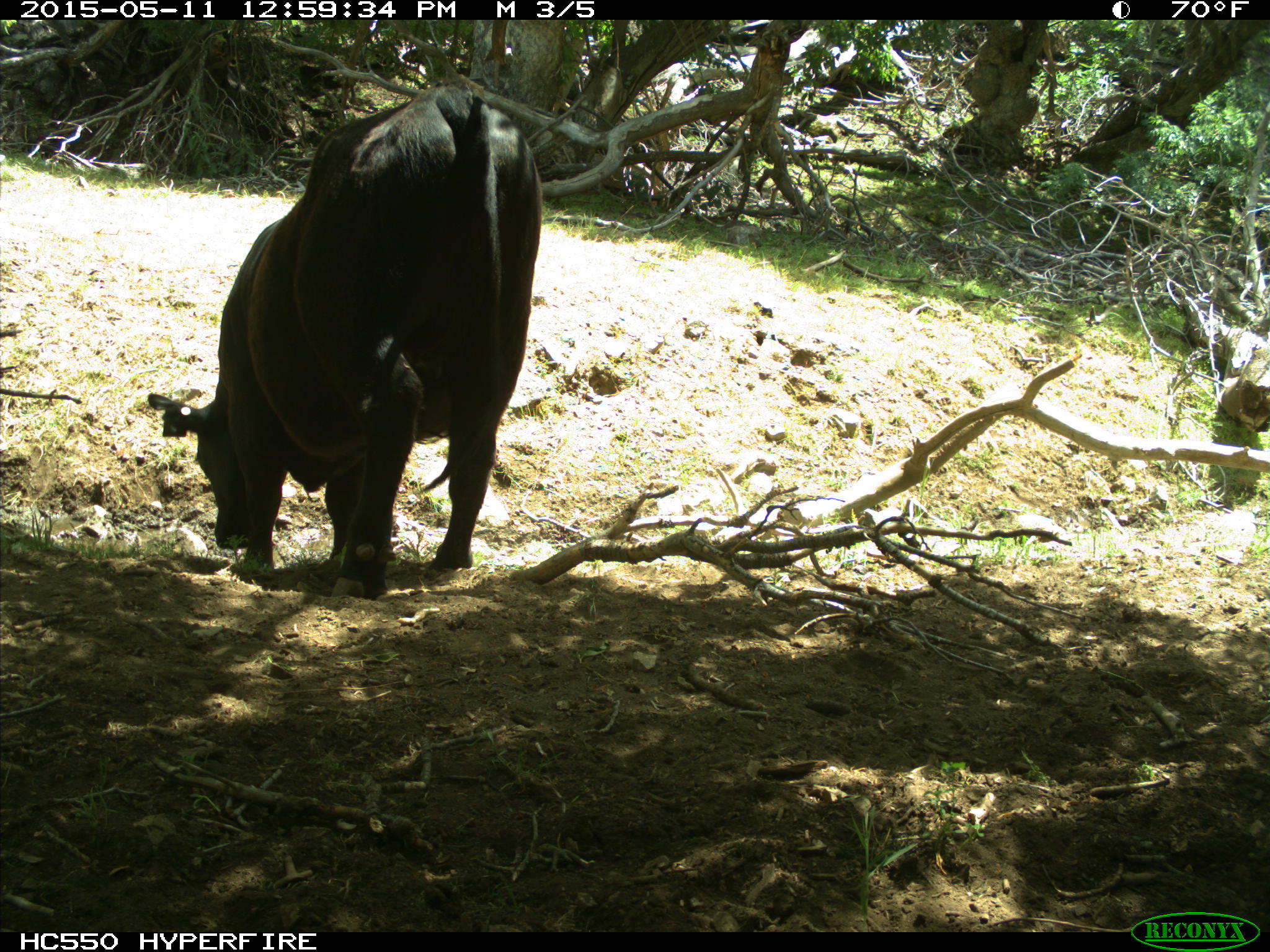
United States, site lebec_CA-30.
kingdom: Animalia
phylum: Chordata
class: Mammalia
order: Artiodactyla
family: Bovidae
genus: Bos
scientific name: Bos taurus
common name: domestic cow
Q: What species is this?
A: Bos taurus (domestic cow).